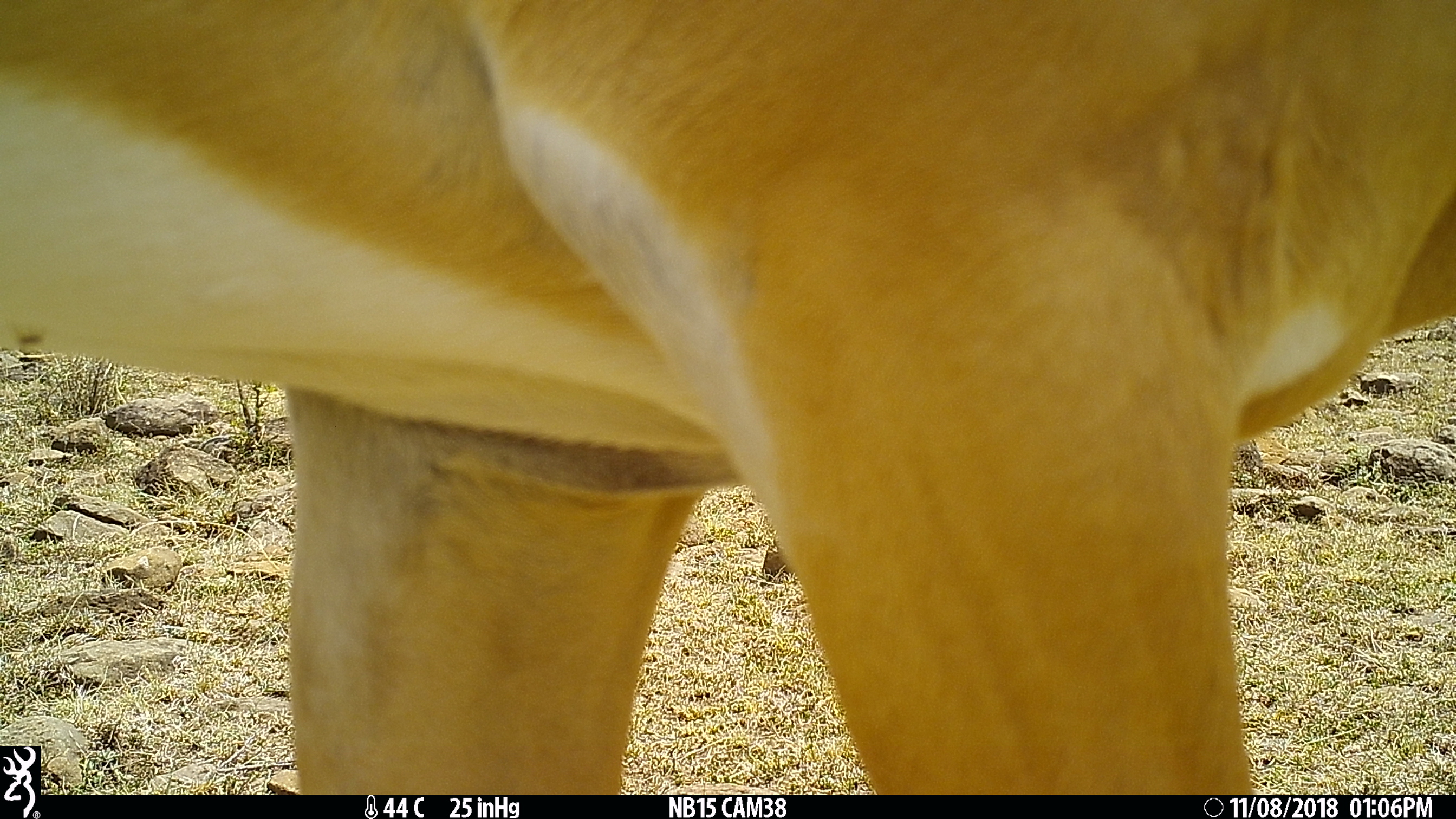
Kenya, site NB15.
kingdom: Animalia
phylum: Chordata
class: Mammalia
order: Artiodactyla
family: Bovidae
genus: Aepyceros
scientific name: Aepyceros melampus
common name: impala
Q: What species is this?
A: Impala (Aepyceros melampus).